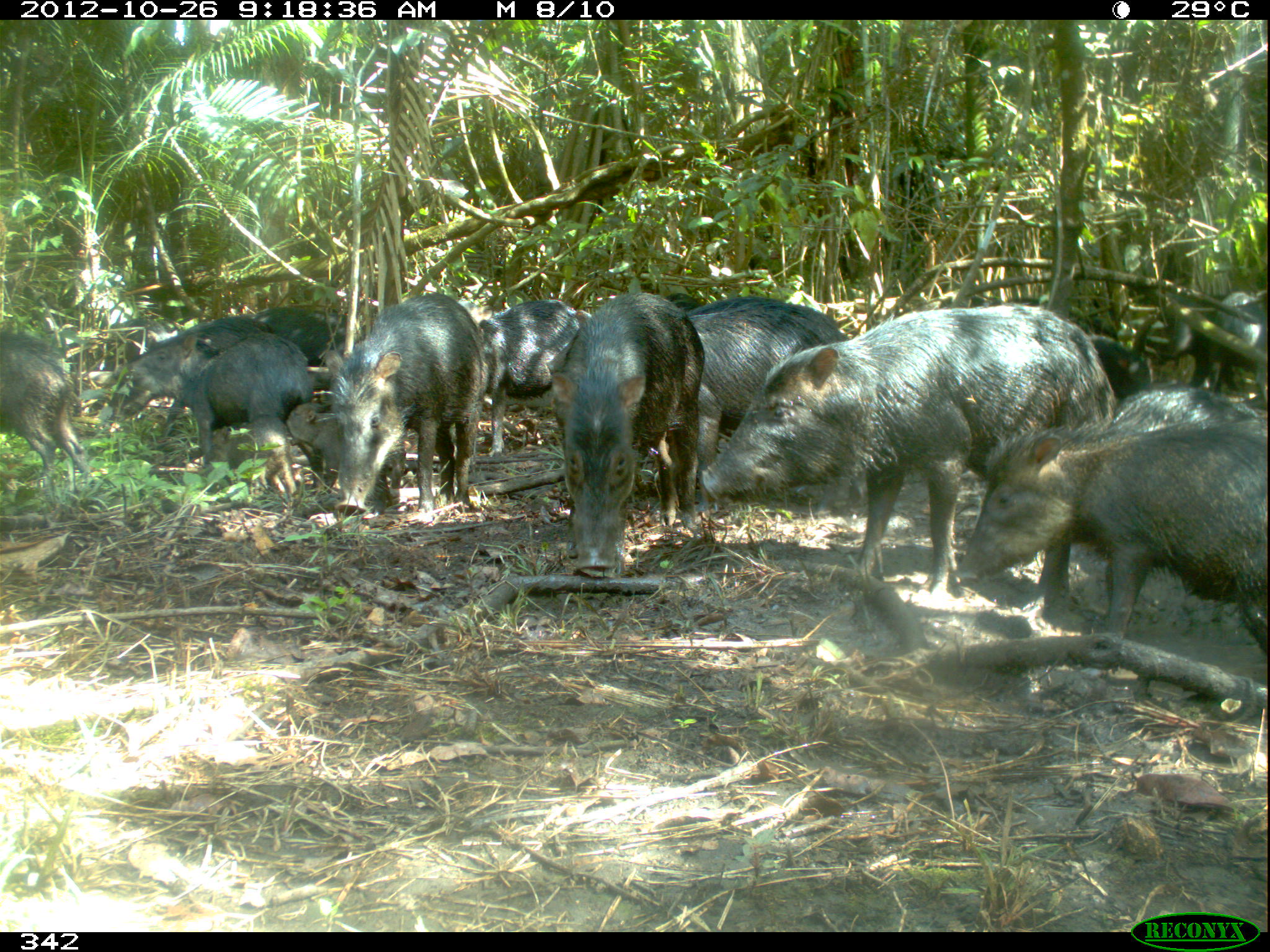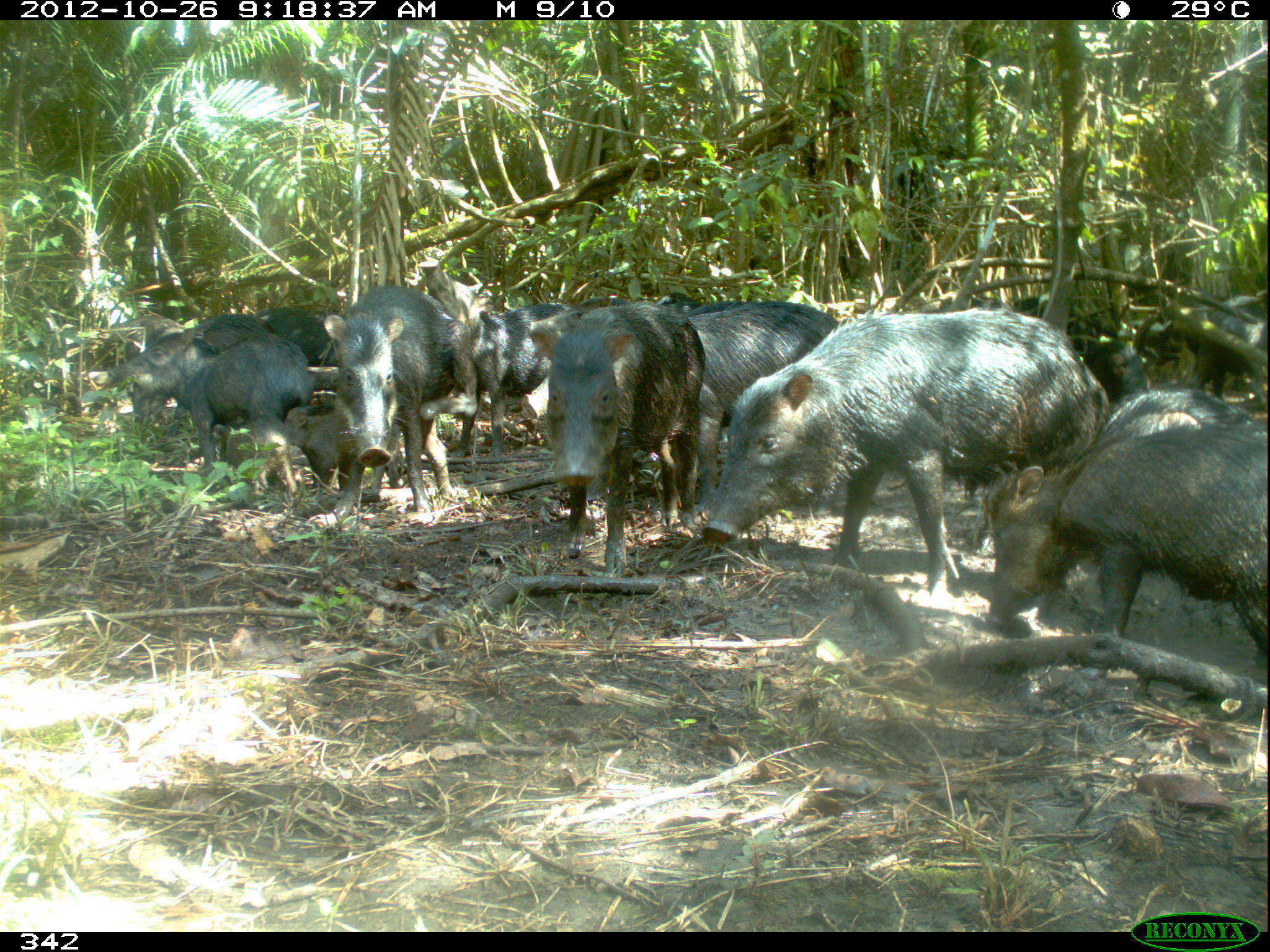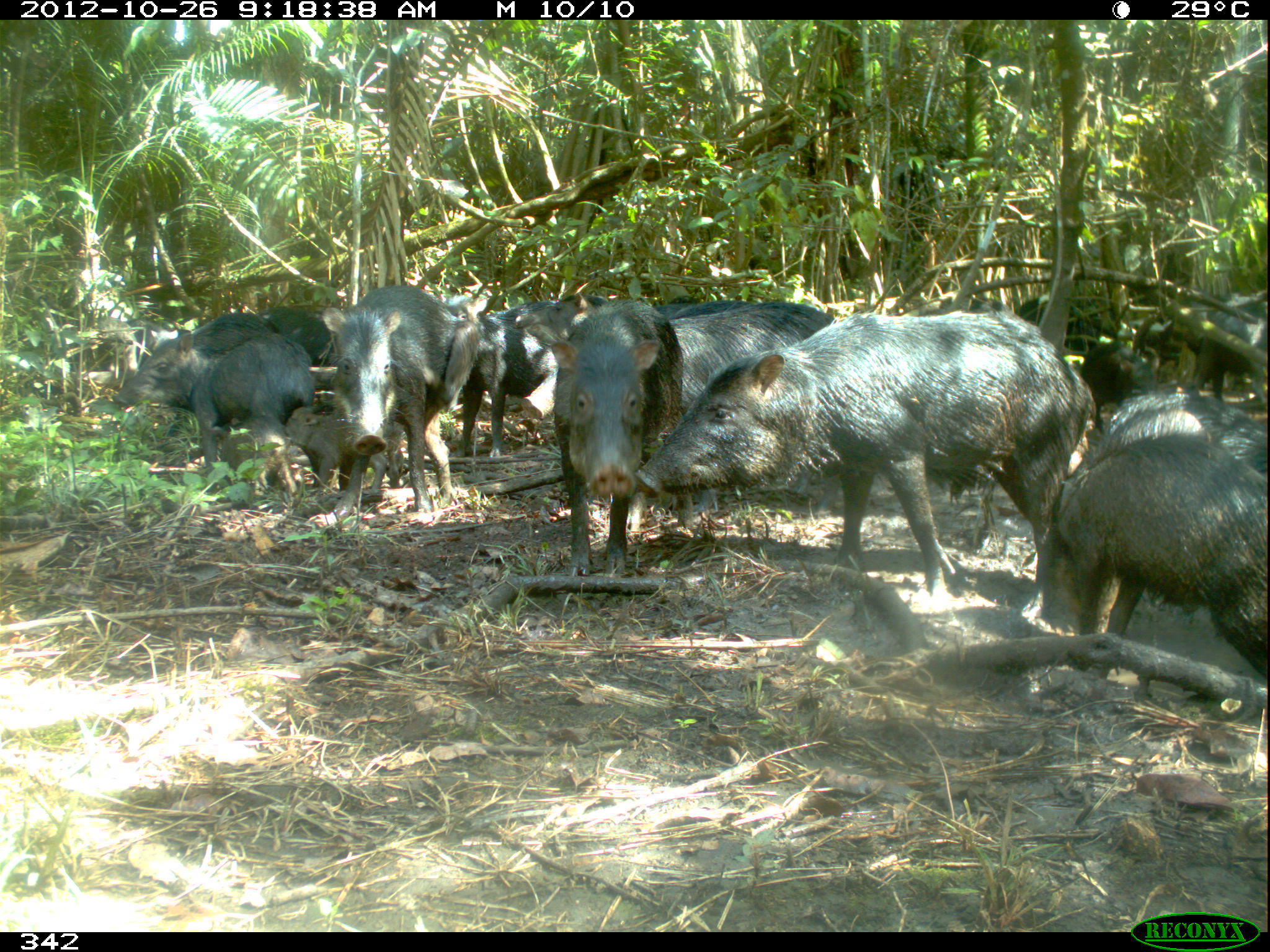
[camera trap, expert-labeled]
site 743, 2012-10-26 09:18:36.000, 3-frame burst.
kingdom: Animalia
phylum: Chordata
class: Mammalia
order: Artiodactyla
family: Tayassuidae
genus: Tayassu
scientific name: Tayassu pecari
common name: white-lipped peccary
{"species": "Tayassu pecari (white-lipped peccary)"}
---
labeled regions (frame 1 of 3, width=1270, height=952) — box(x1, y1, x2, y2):
tayassu pecari: box(689, 300, 1119, 604); box(944, 385, 1270, 658); box(653, 287, 856, 532); box(548, 291, 702, 575); box(320, 289, 478, 515); box(128, 329, 326, 470); box(103, 315, 268, 438); box(464, 297, 581, 458); box(1129, 272, 1268, 400); box(0, 317, 86, 476); box(286, 403, 404, 508); box(204, 414, 297, 508); box(248, 305, 359, 374); box(1082, 319, 1155, 408); box(100, 318, 181, 369); box(665, 293, 710, 310)